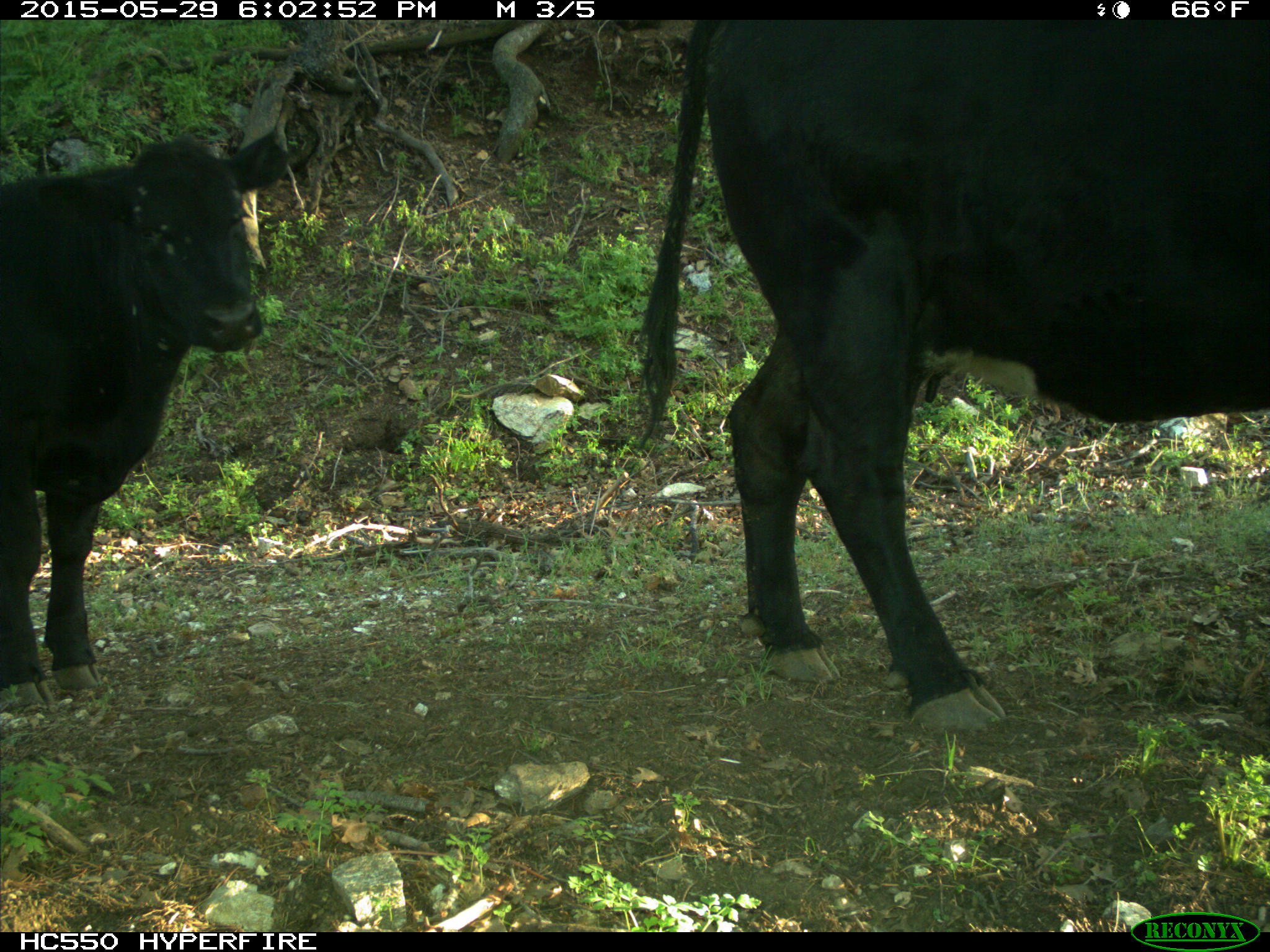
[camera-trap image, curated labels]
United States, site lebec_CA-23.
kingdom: Animalia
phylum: Chordata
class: Mammalia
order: Artiodactyla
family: Bovidae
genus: Bos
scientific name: Bos taurus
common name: domestic cow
Bos taurus (domestic cow).